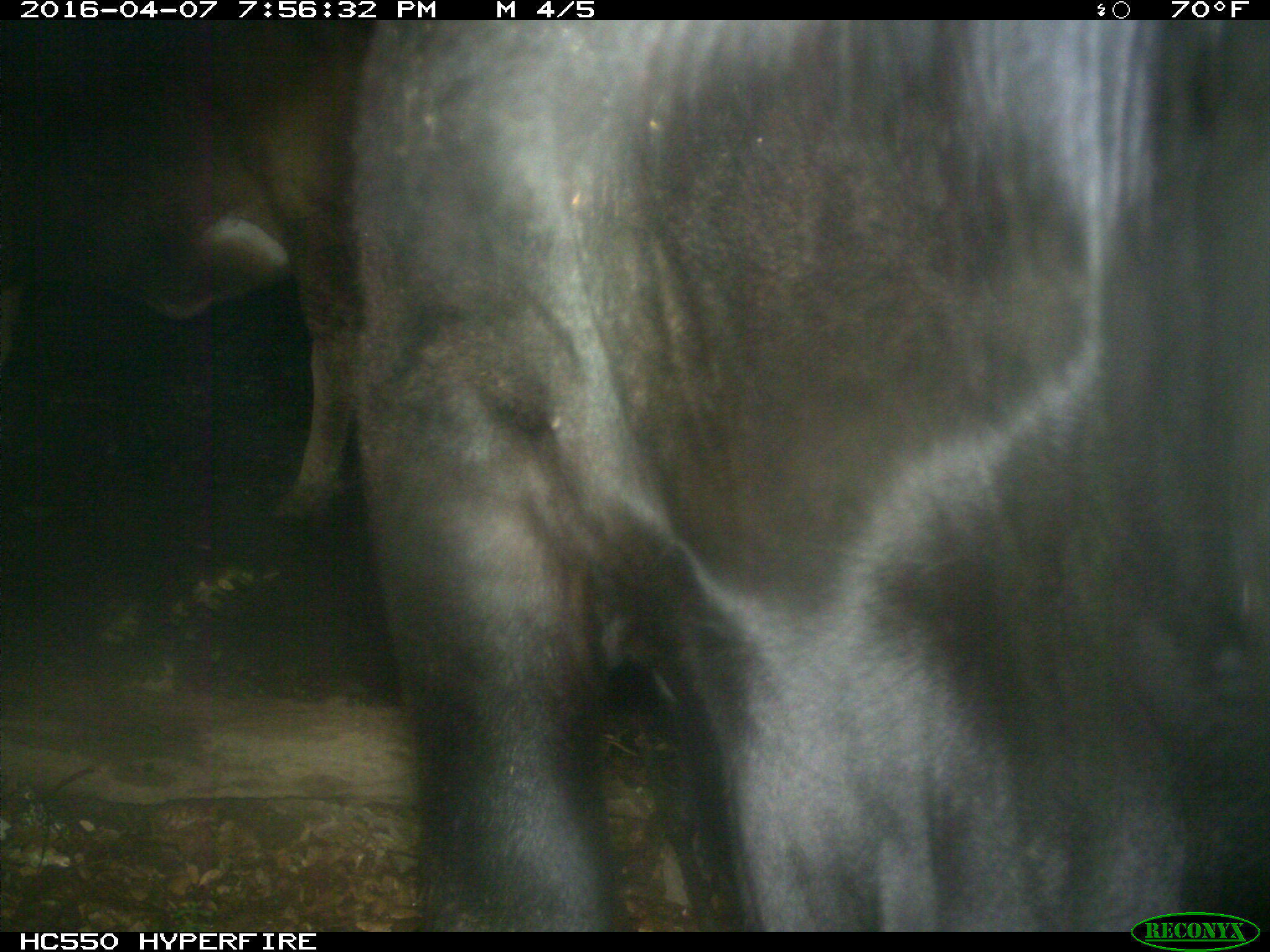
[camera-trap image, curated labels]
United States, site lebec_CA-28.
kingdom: Animalia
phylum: Chordata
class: Mammalia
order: Artiodactyla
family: Bovidae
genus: Bos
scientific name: Bos taurus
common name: domestic cow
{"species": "Bos taurus (domestic cow)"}